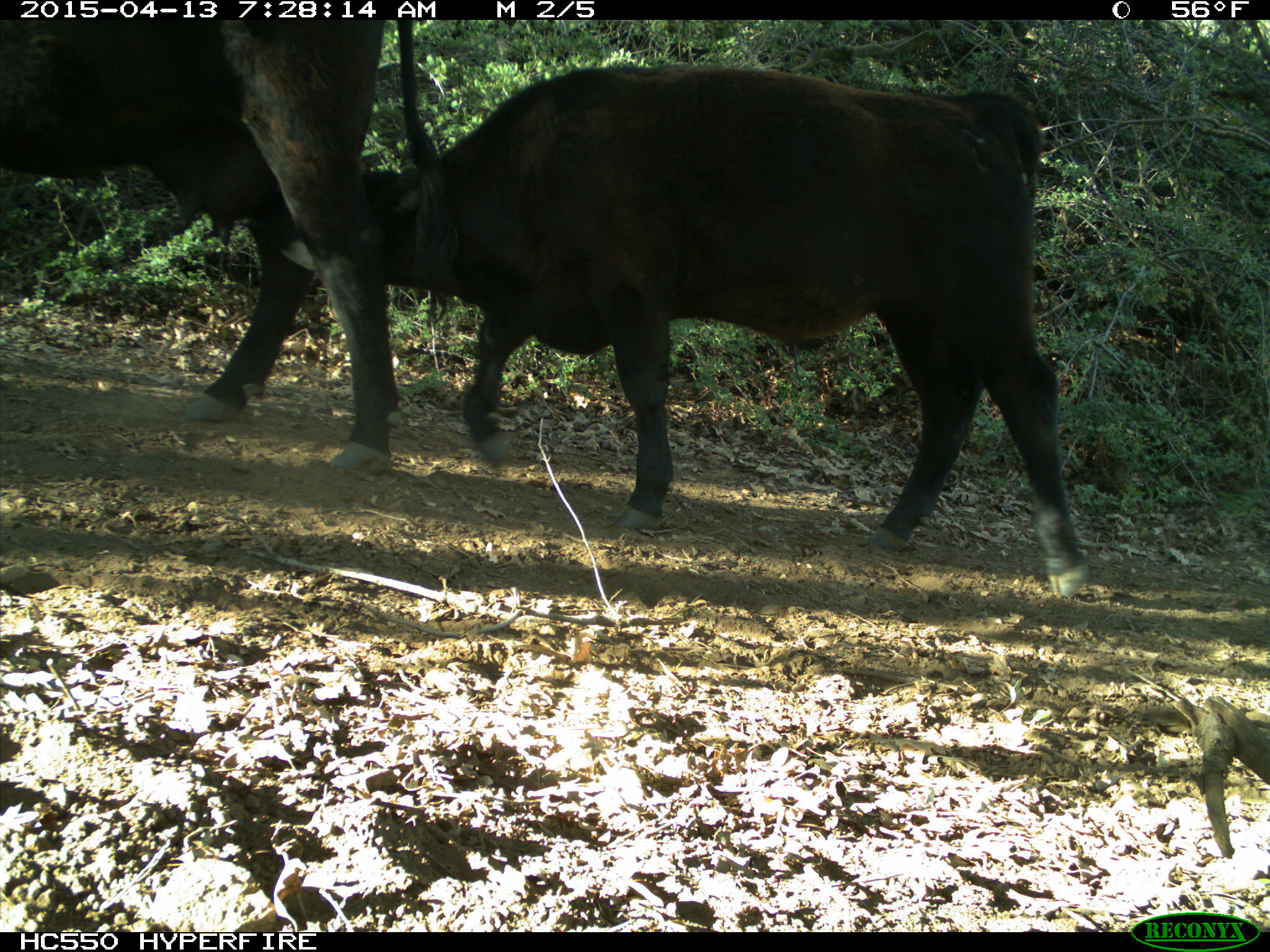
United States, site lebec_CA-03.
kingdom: Animalia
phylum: Chordata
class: Mammalia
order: Artiodactyla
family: Bovidae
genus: Bos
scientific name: Bos taurus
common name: domestic cow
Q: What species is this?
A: Bos taurus (domestic cow).